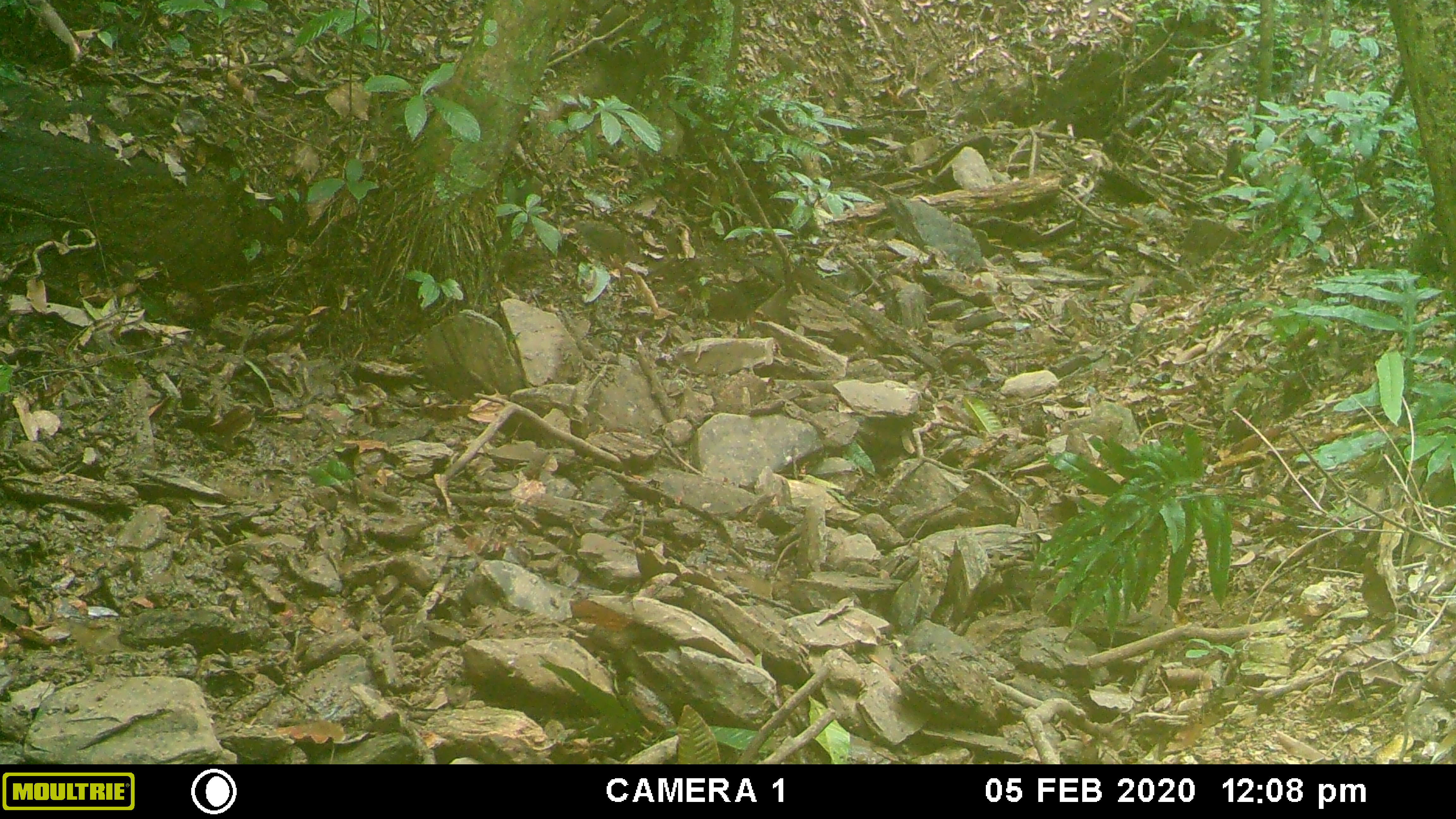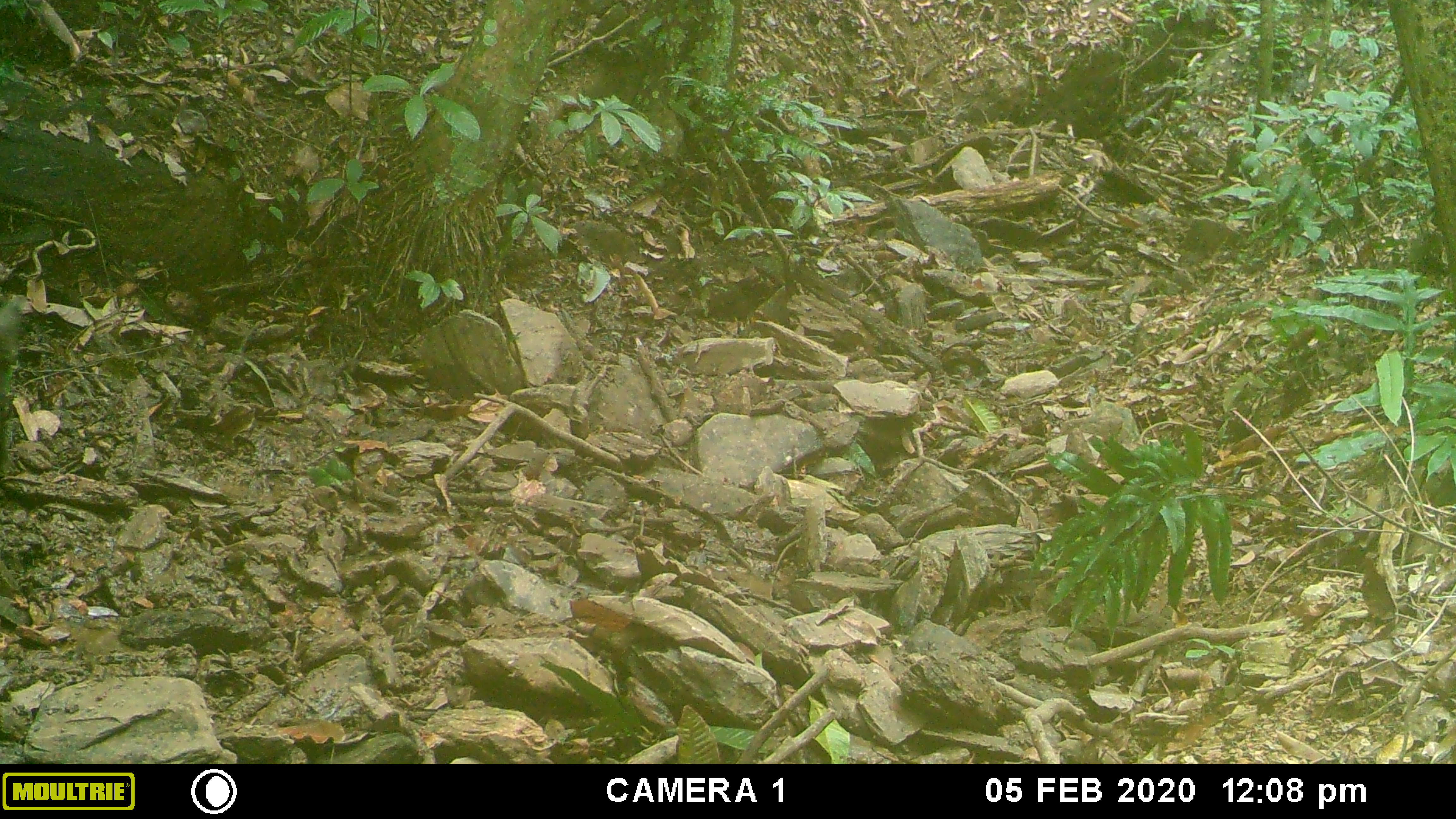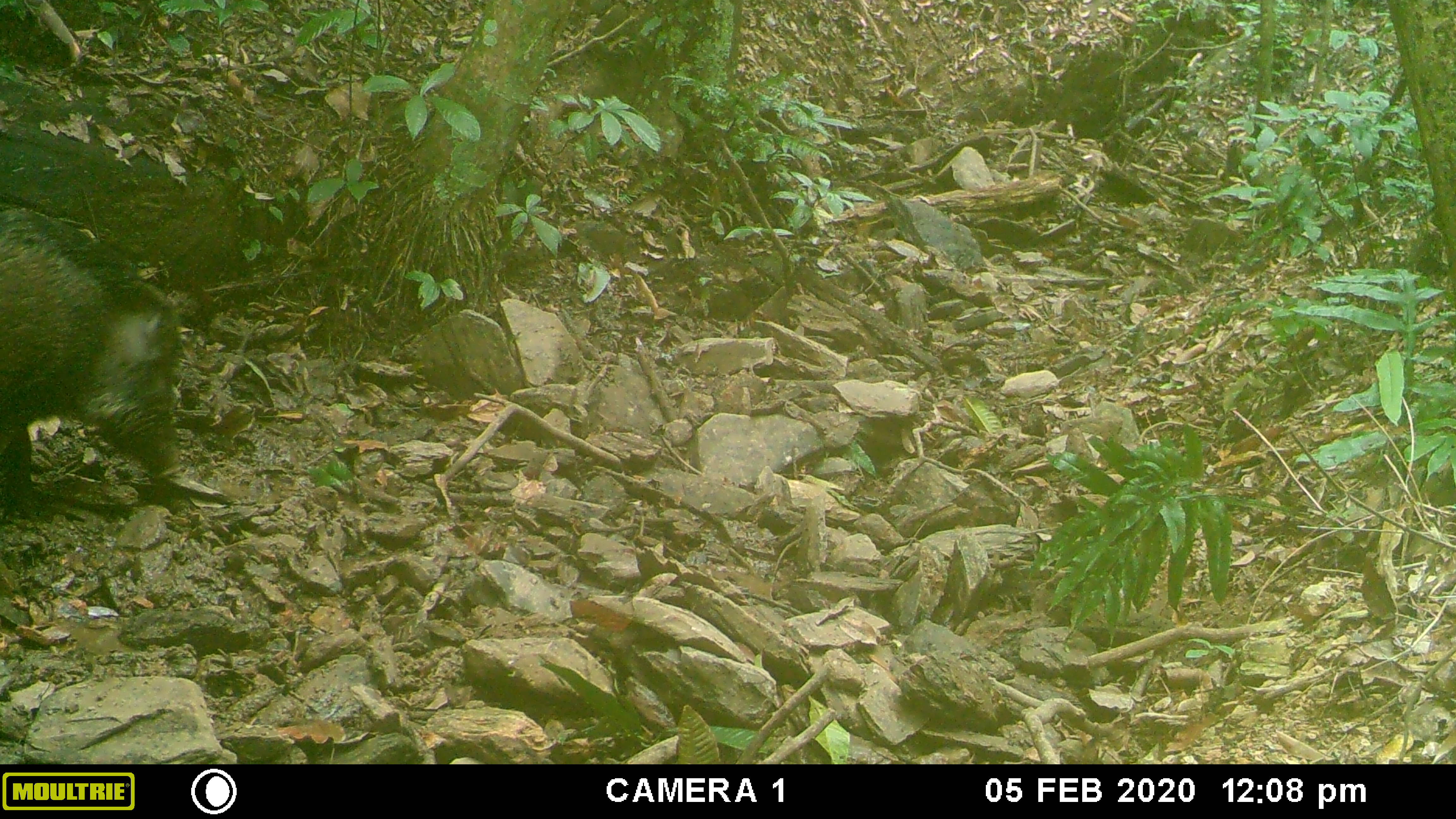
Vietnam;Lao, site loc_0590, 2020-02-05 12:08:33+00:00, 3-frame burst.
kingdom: Animalia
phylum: Chordata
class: Mammalia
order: Artiodactyla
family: Suidae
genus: Sus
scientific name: Sus scrofa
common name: eurasian wild pig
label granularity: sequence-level